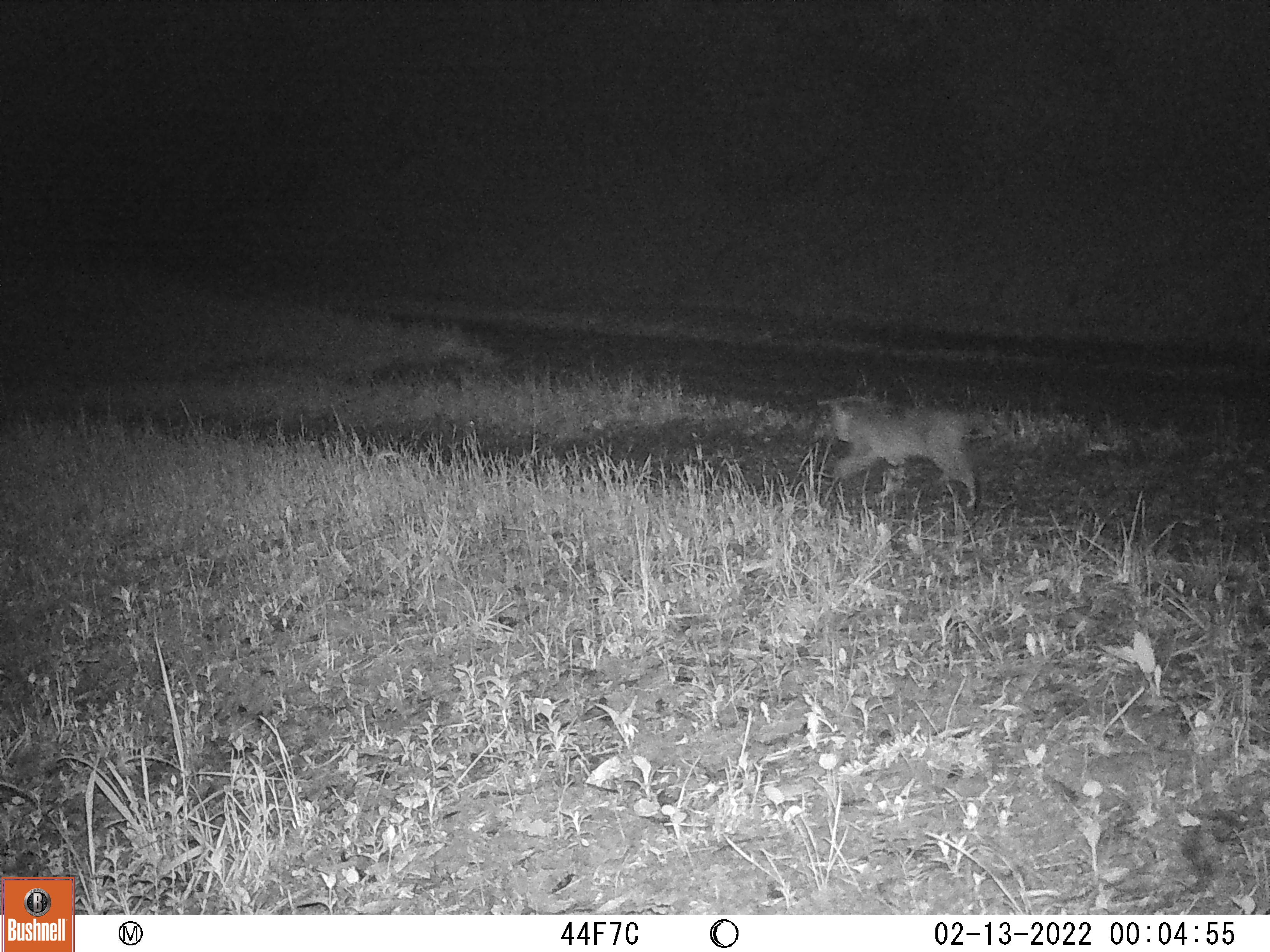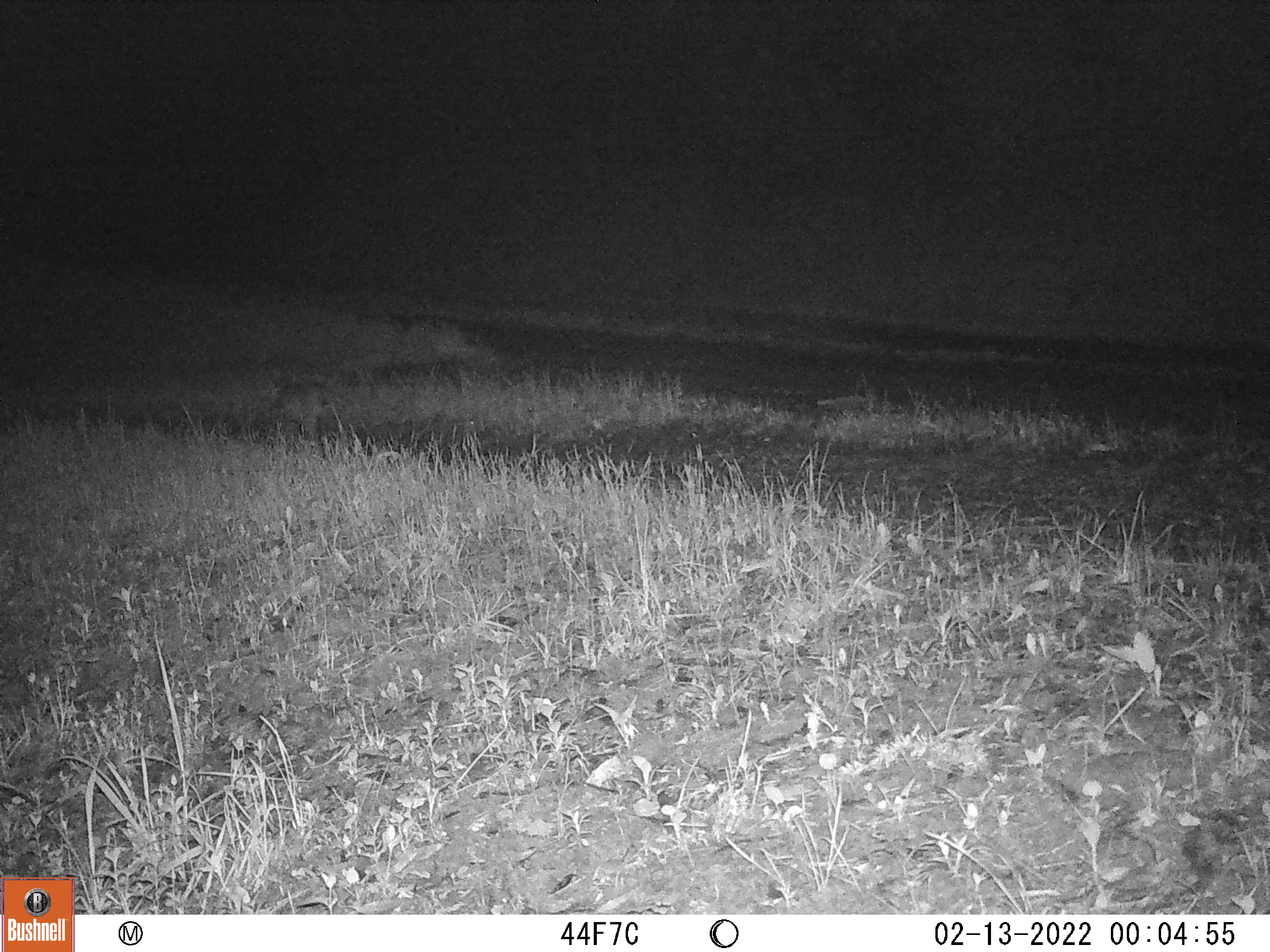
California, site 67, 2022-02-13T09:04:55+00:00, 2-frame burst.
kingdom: Animalia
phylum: Chordata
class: Mammalia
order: Carnivora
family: Felidae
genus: Lynx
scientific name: Lynx rufus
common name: bobcat